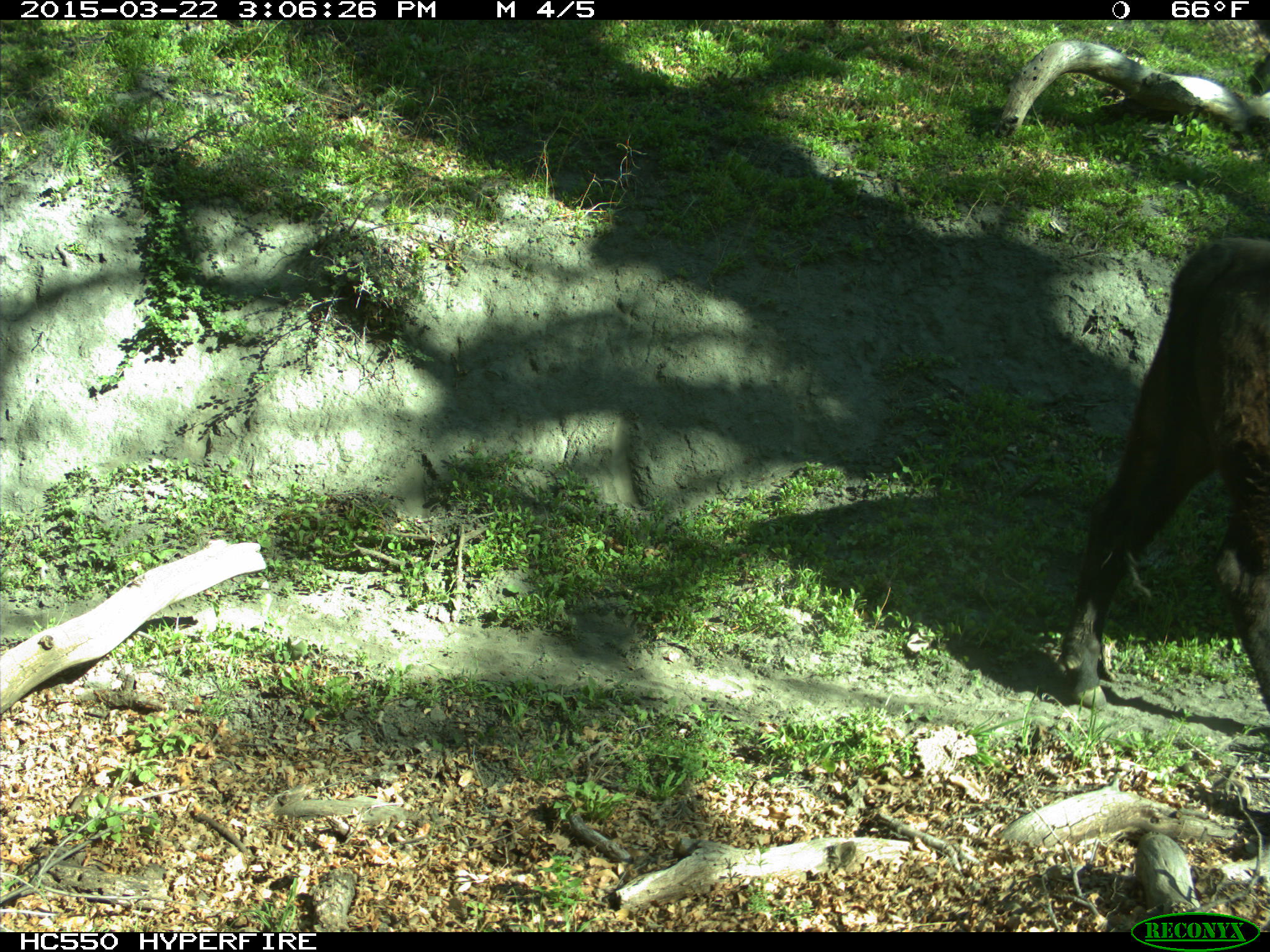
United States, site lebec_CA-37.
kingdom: Animalia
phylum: Chordata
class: Mammalia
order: Artiodactyla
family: Bovidae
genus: Bos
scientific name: Bos taurus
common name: domestic cow